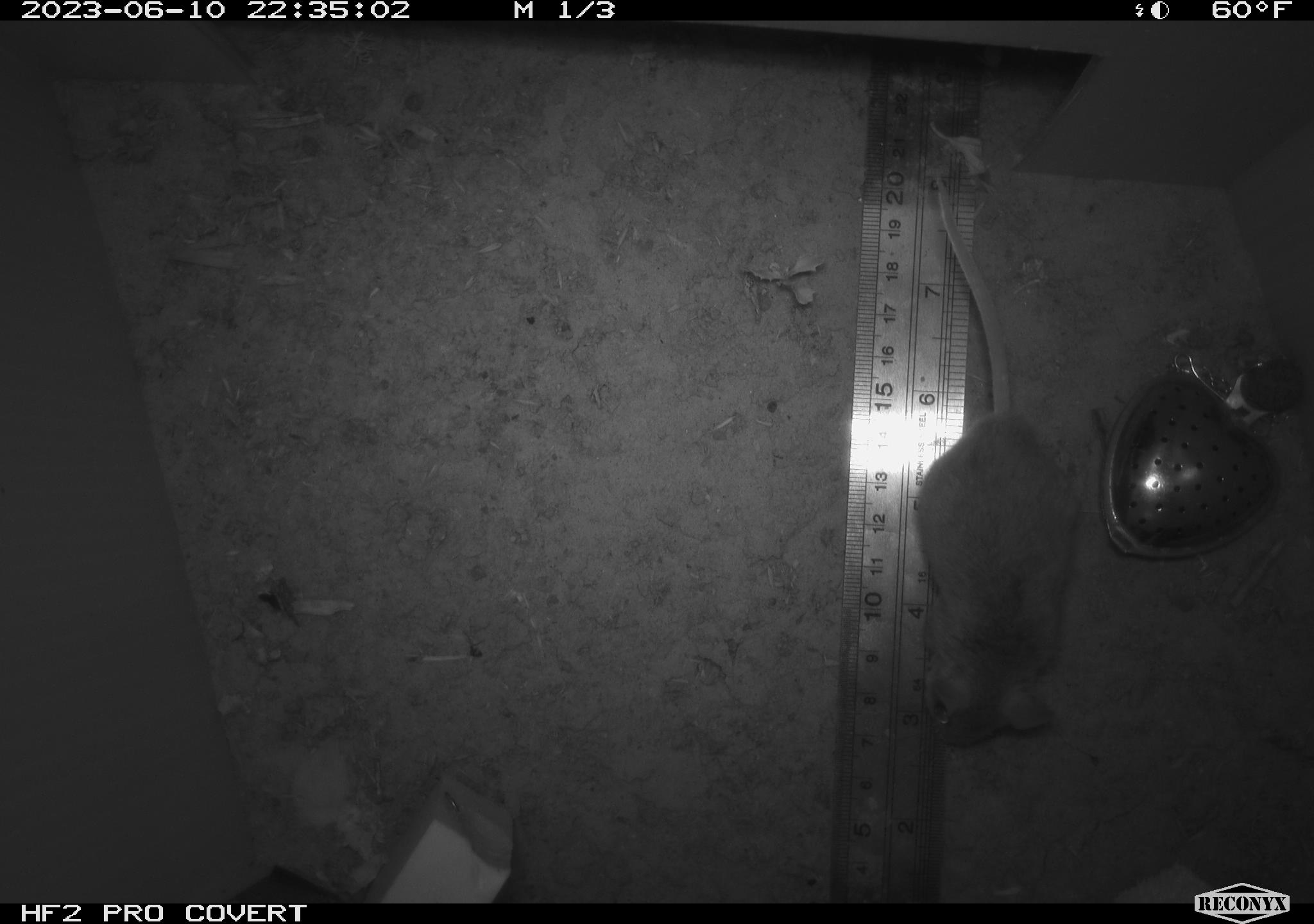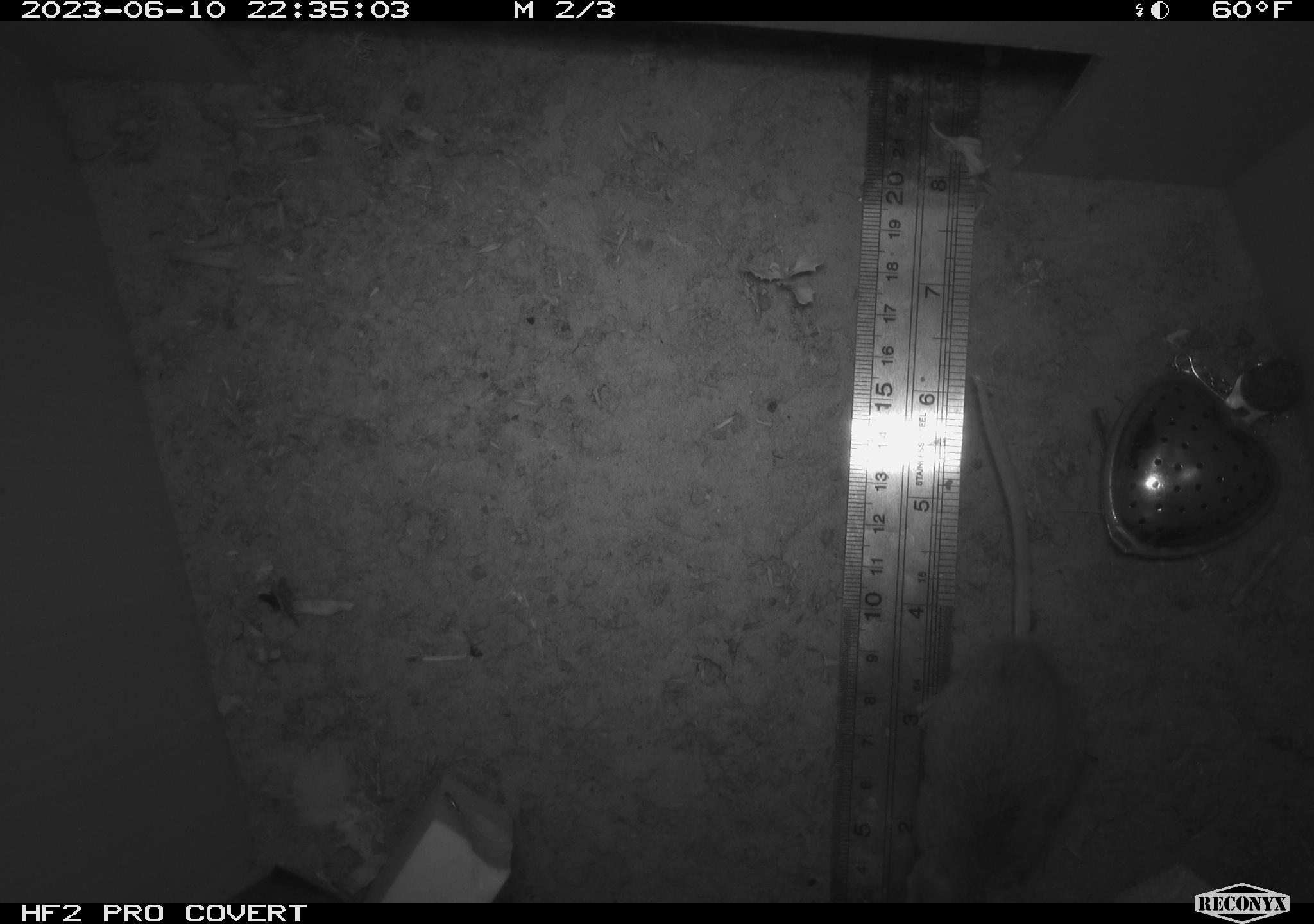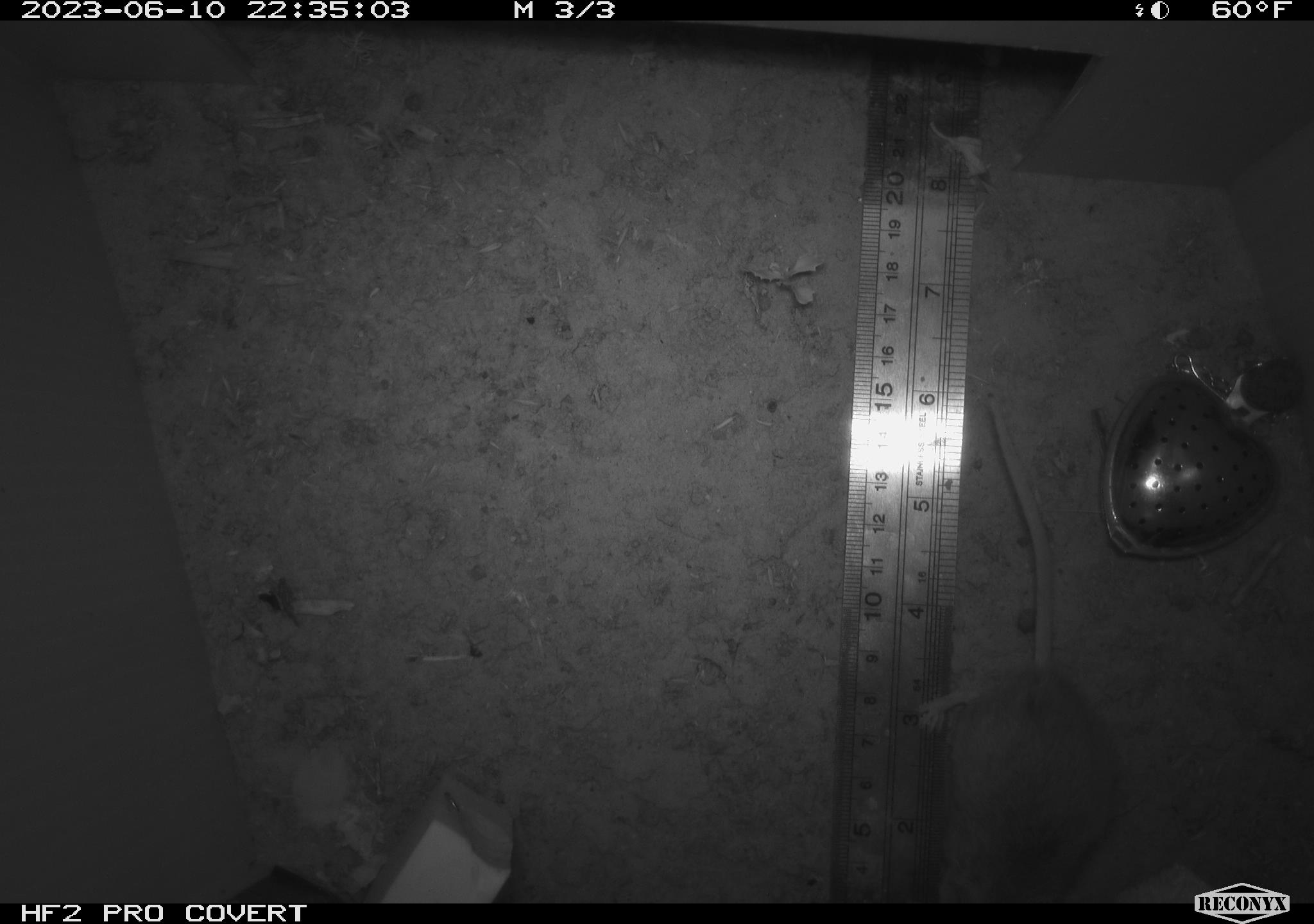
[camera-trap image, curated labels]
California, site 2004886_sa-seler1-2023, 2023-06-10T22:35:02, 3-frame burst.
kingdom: Animalia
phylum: Chordata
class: Mammalia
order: Rodentia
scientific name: Rodentia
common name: mouse species